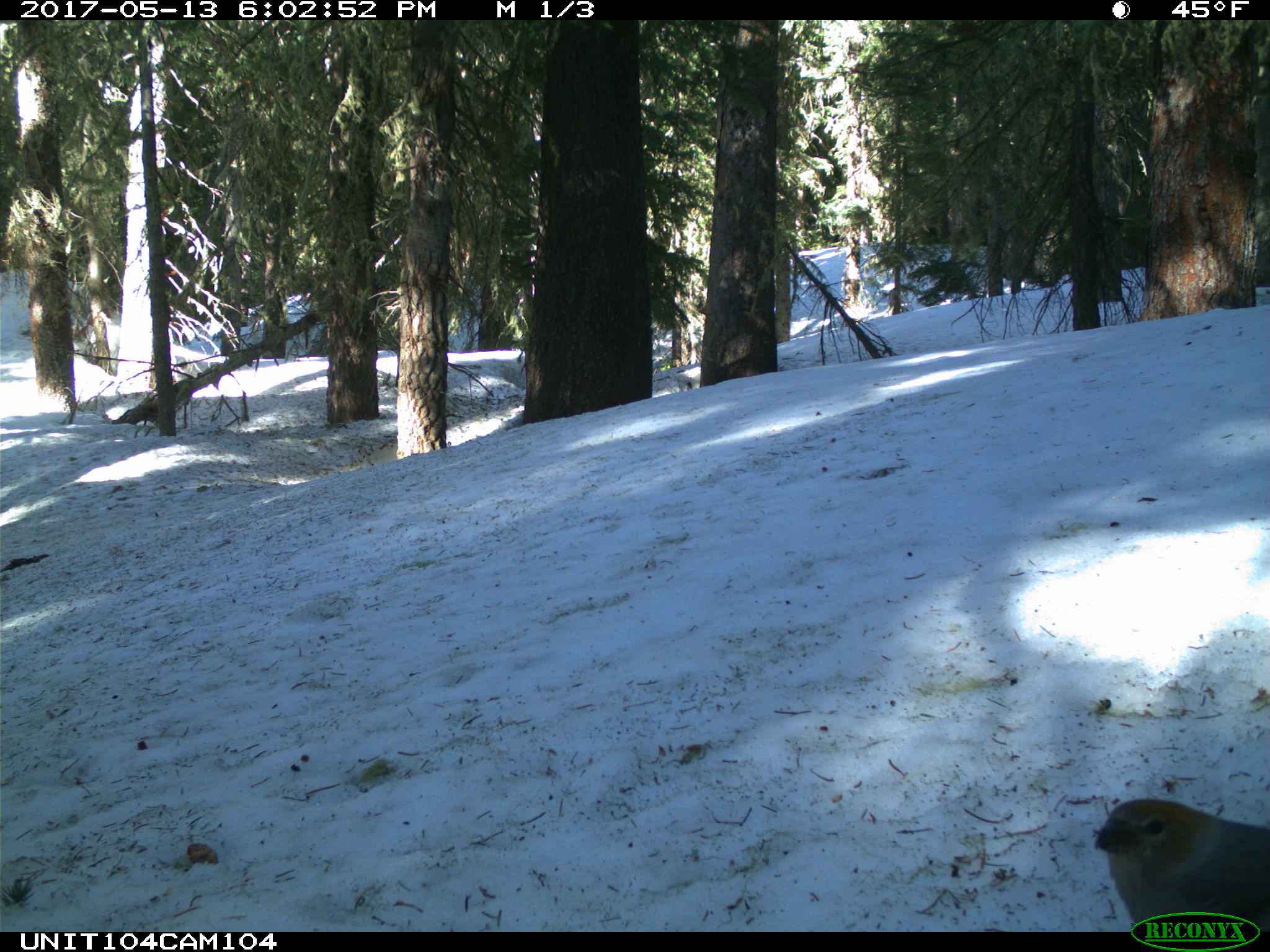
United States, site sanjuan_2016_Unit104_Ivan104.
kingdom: Animalia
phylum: Chordata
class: Aves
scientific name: Aves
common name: birds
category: unidentified bird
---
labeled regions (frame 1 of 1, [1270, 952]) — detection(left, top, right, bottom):
animal: detection(1093, 798, 1269, 932)